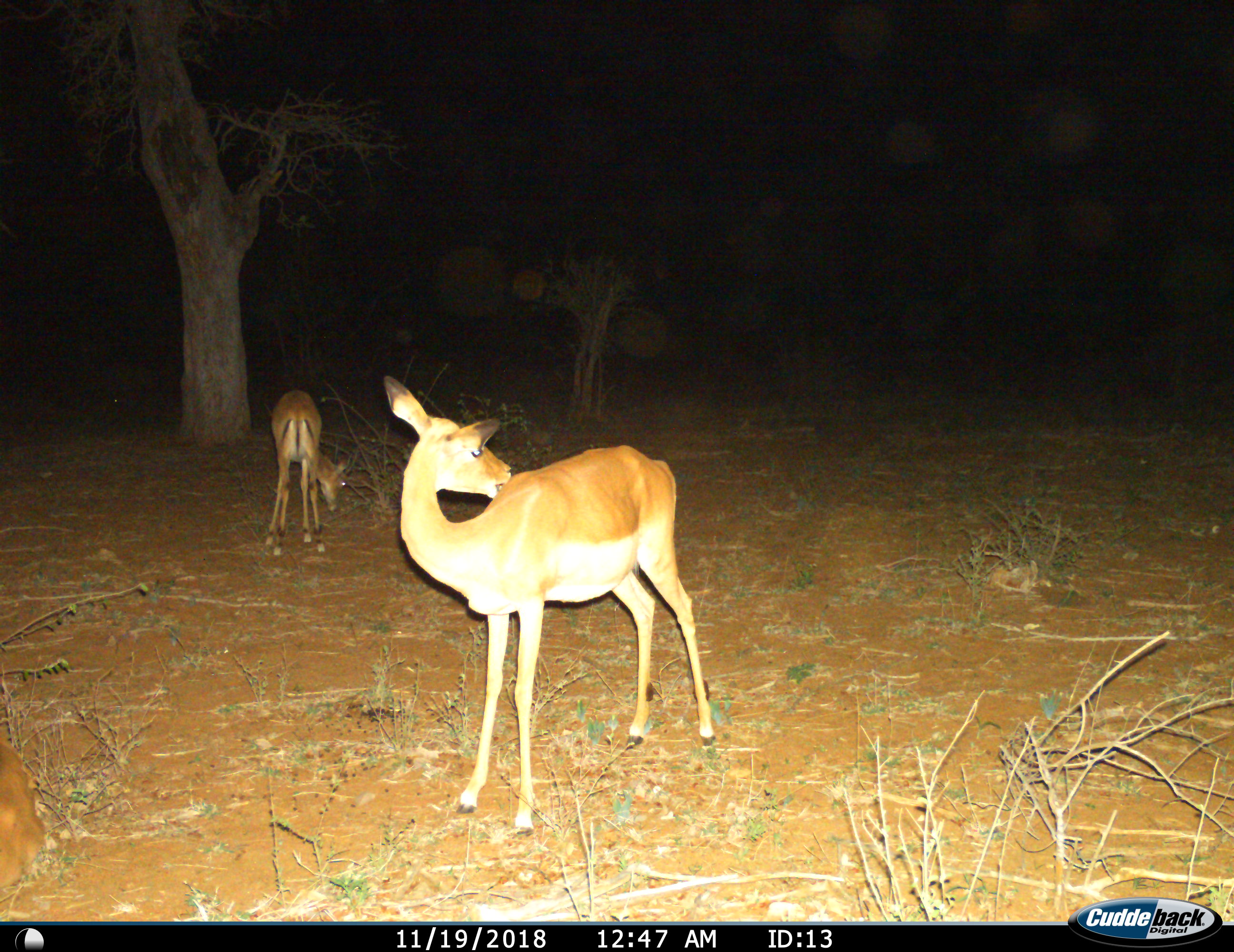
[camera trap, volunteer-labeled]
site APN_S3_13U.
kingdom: Animalia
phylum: Chordata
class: Mammalia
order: Artiodactyla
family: Bovidae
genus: Aepyceros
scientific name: Aepyceros melampus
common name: impala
Impala (Aepyceros melampus), count 2. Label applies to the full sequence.